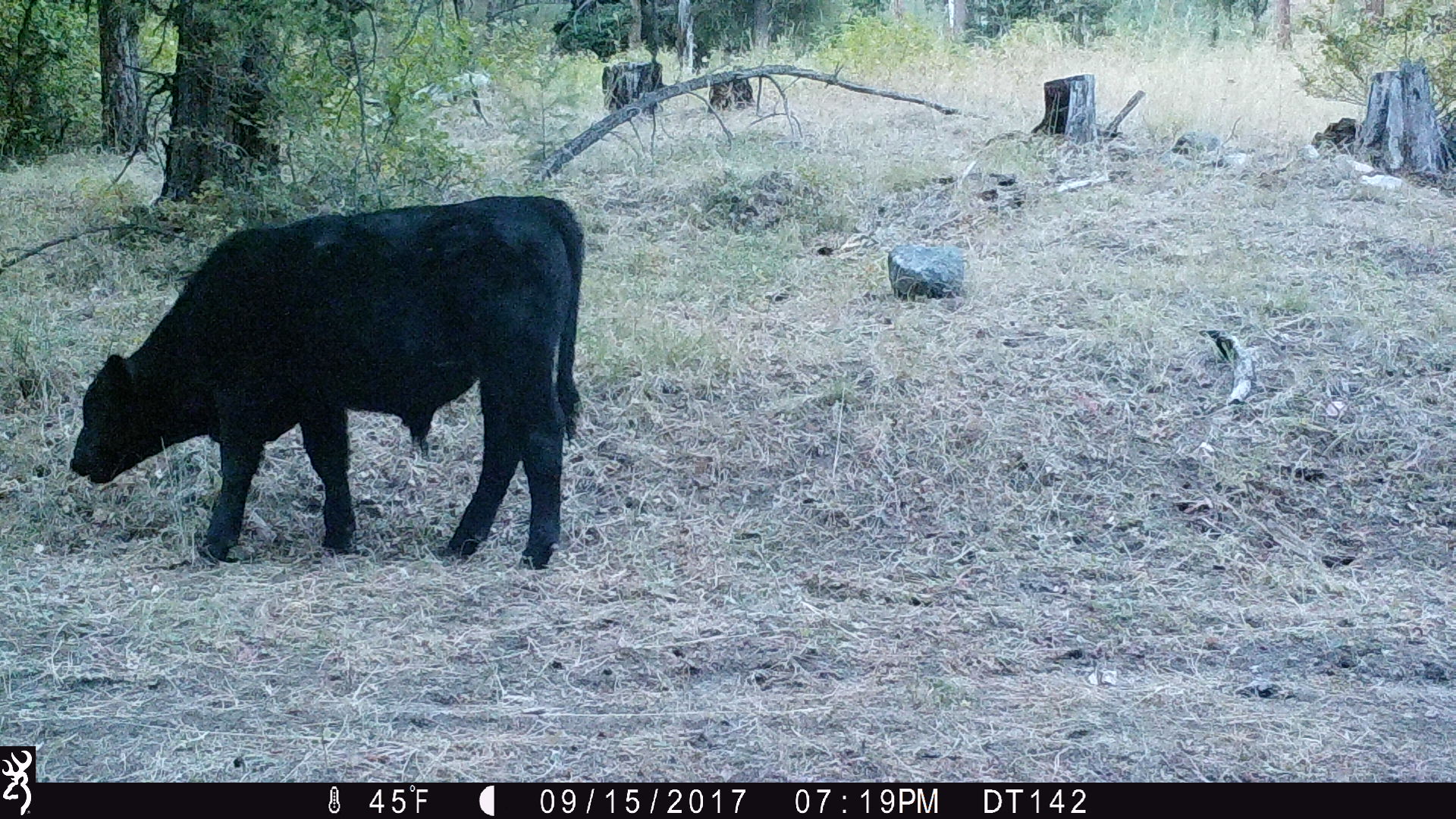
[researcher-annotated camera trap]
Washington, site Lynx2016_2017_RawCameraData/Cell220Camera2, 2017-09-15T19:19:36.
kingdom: Animalia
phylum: Chordata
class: Mammalia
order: Artiodactyla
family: Bovidae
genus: Bos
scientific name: Bos taurus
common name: domestic cattle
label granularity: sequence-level